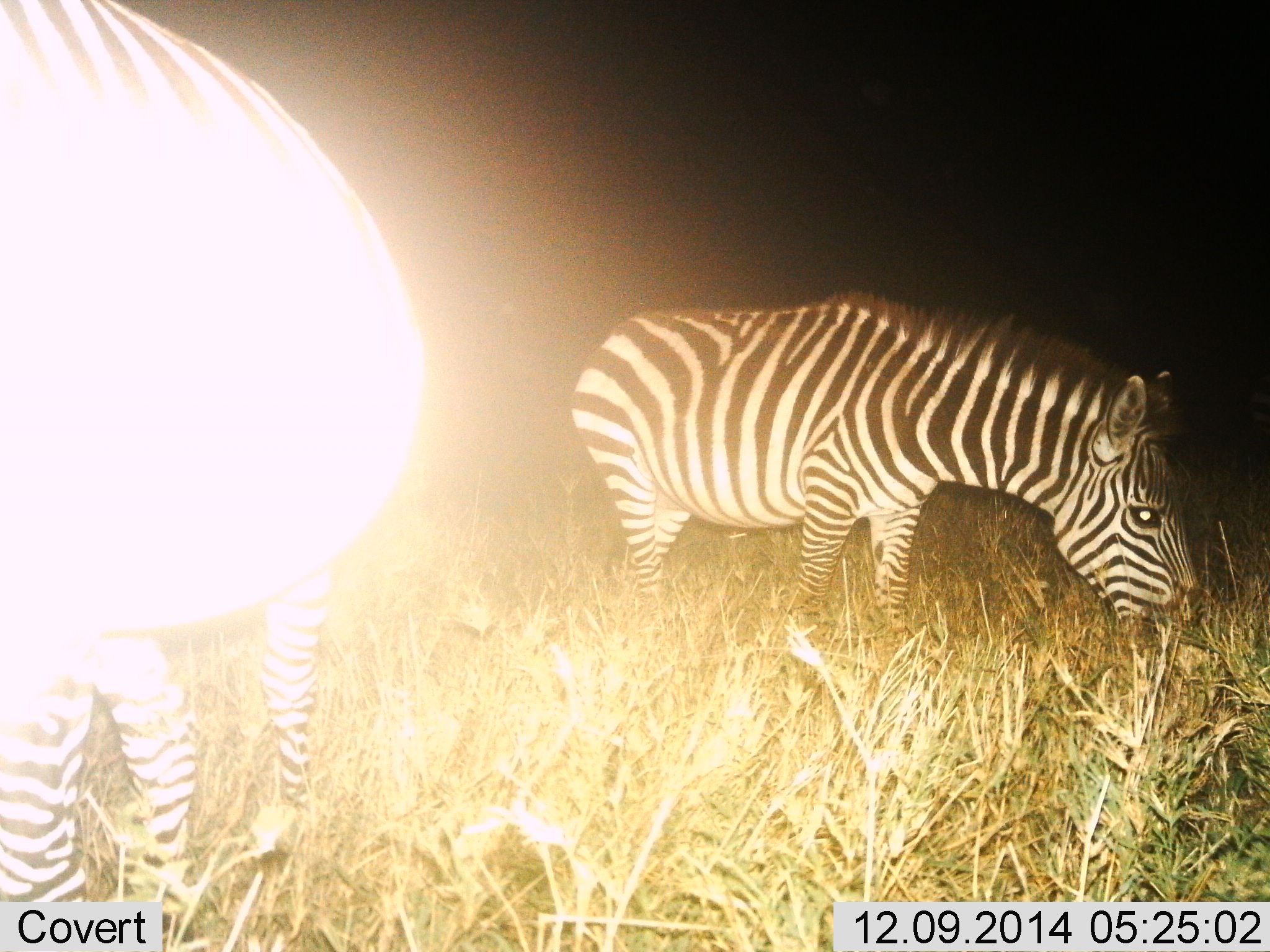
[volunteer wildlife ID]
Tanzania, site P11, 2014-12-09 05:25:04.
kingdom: Animalia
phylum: Chordata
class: Mammalia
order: Perissodactyla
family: Equidae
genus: Equus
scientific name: Equus quagga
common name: plains zebra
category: zebra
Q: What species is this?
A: Zebra (plains zebra) (Equus quagga).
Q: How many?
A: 2.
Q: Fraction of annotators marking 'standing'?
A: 40%.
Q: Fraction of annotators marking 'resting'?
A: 0%.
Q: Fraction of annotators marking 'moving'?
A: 0%.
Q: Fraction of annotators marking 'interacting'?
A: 0%.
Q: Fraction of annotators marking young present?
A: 0%.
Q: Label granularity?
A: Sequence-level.